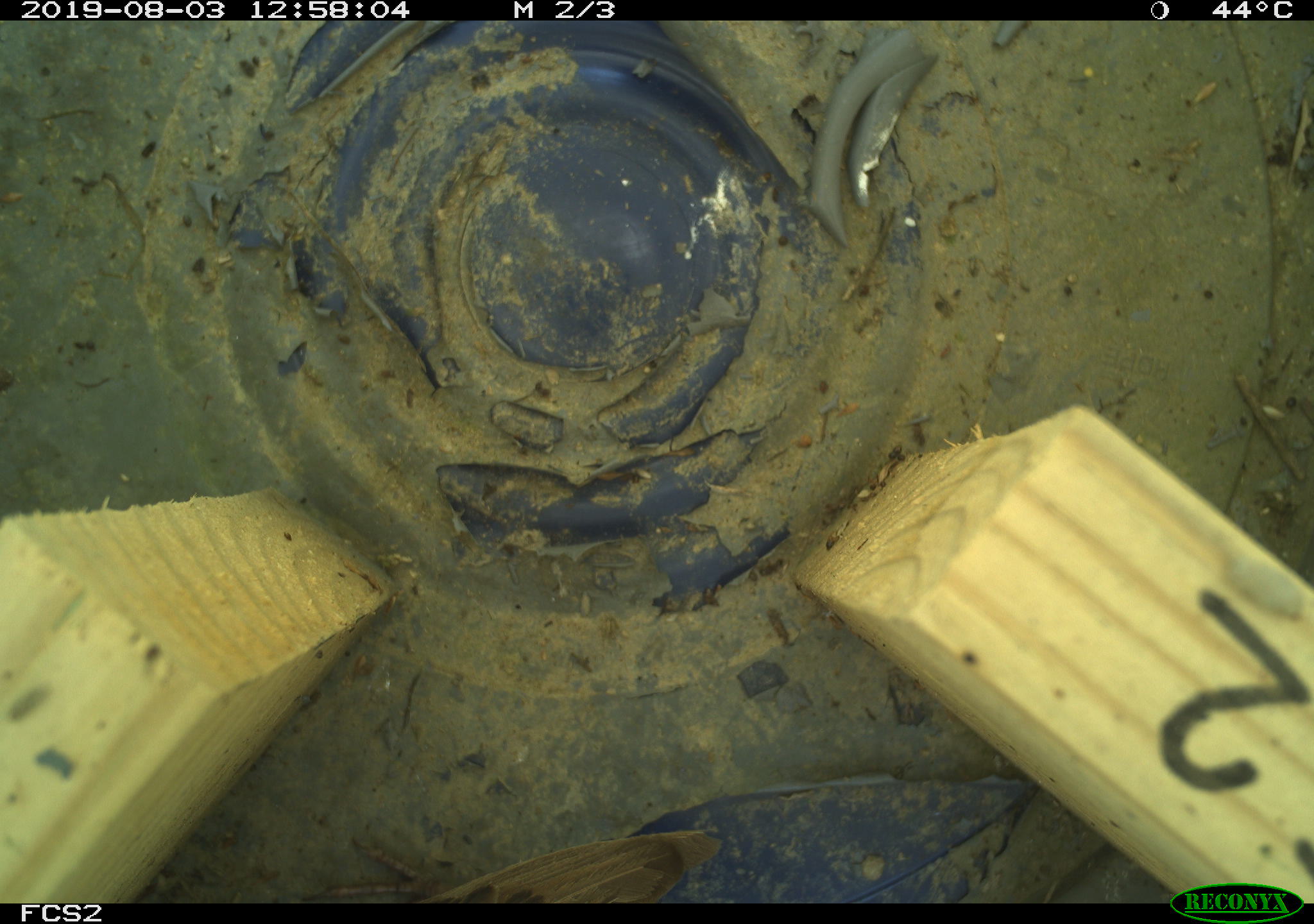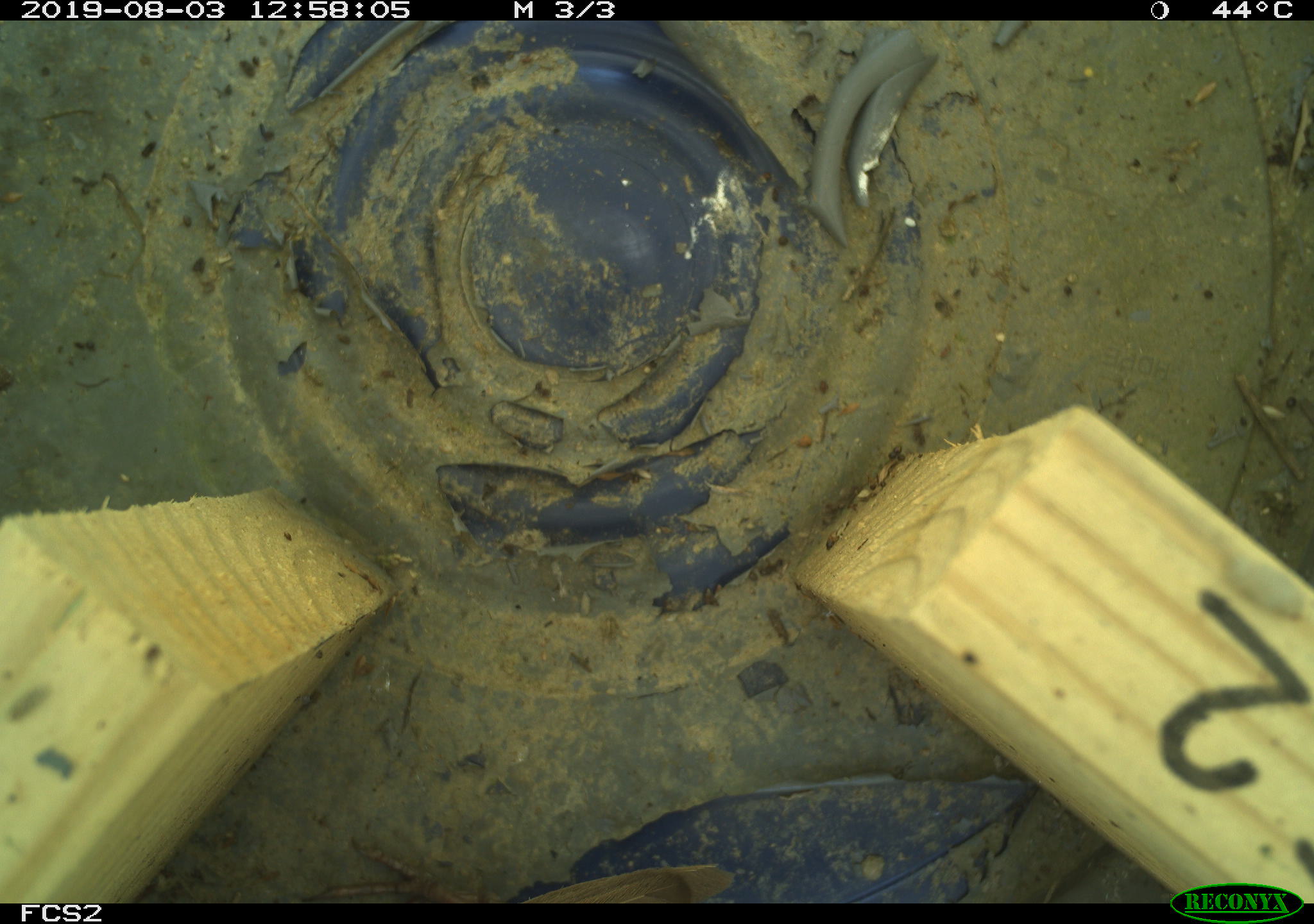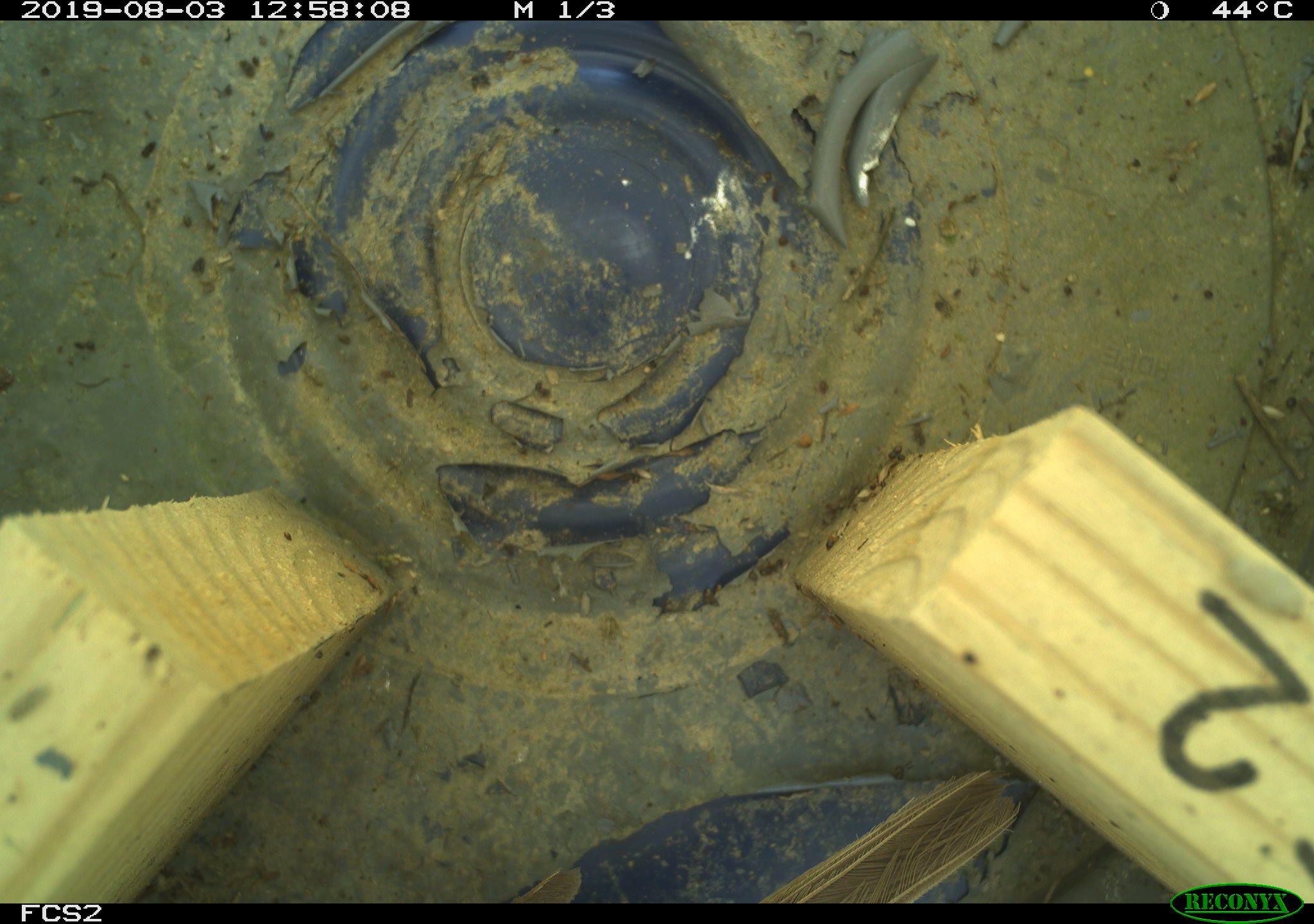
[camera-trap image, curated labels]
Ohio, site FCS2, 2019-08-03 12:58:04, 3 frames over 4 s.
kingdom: Animalia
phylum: Chordata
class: Aves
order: Passeriformes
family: Passerellidae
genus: Melospiza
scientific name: Melospiza melodia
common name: song sparrow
Song sparrow (Melospiza melodia).